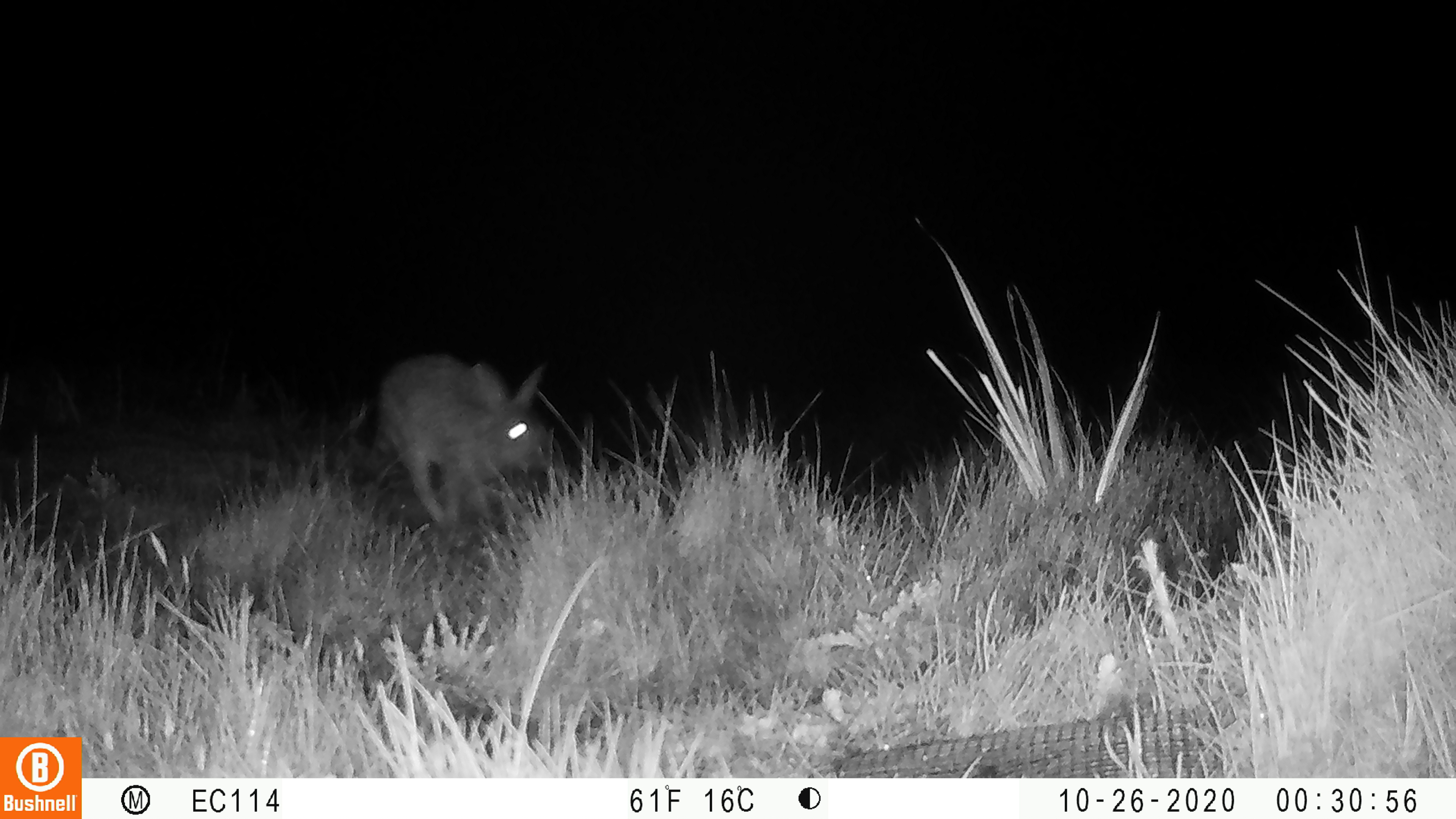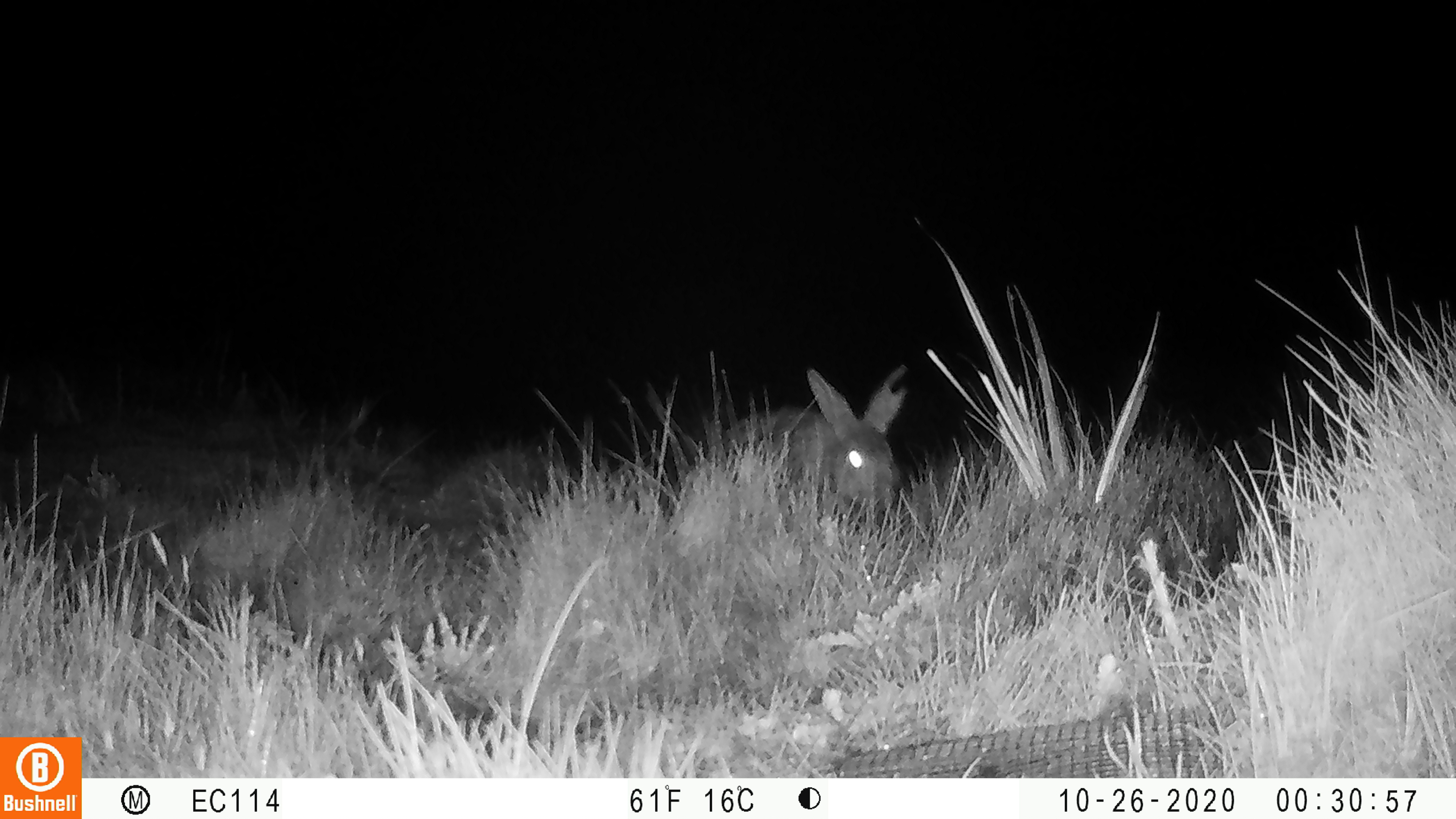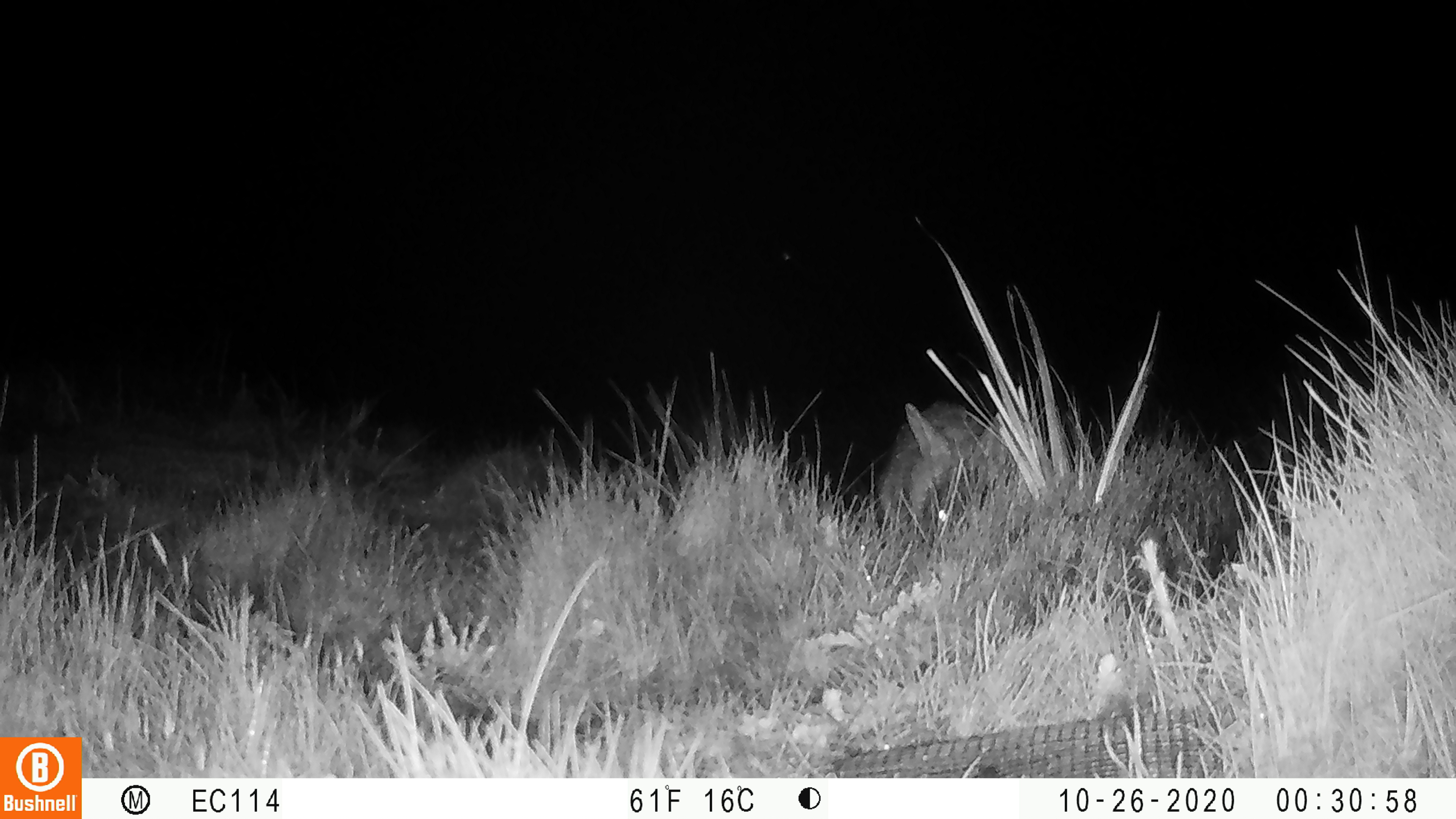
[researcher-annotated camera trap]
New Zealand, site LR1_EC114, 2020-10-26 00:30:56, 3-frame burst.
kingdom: Animalia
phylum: Chordata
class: Mammalia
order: Lagomorpha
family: Leporidae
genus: Oryctolagus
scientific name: Oryctolagus cuniculus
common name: european rabbit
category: rabbit